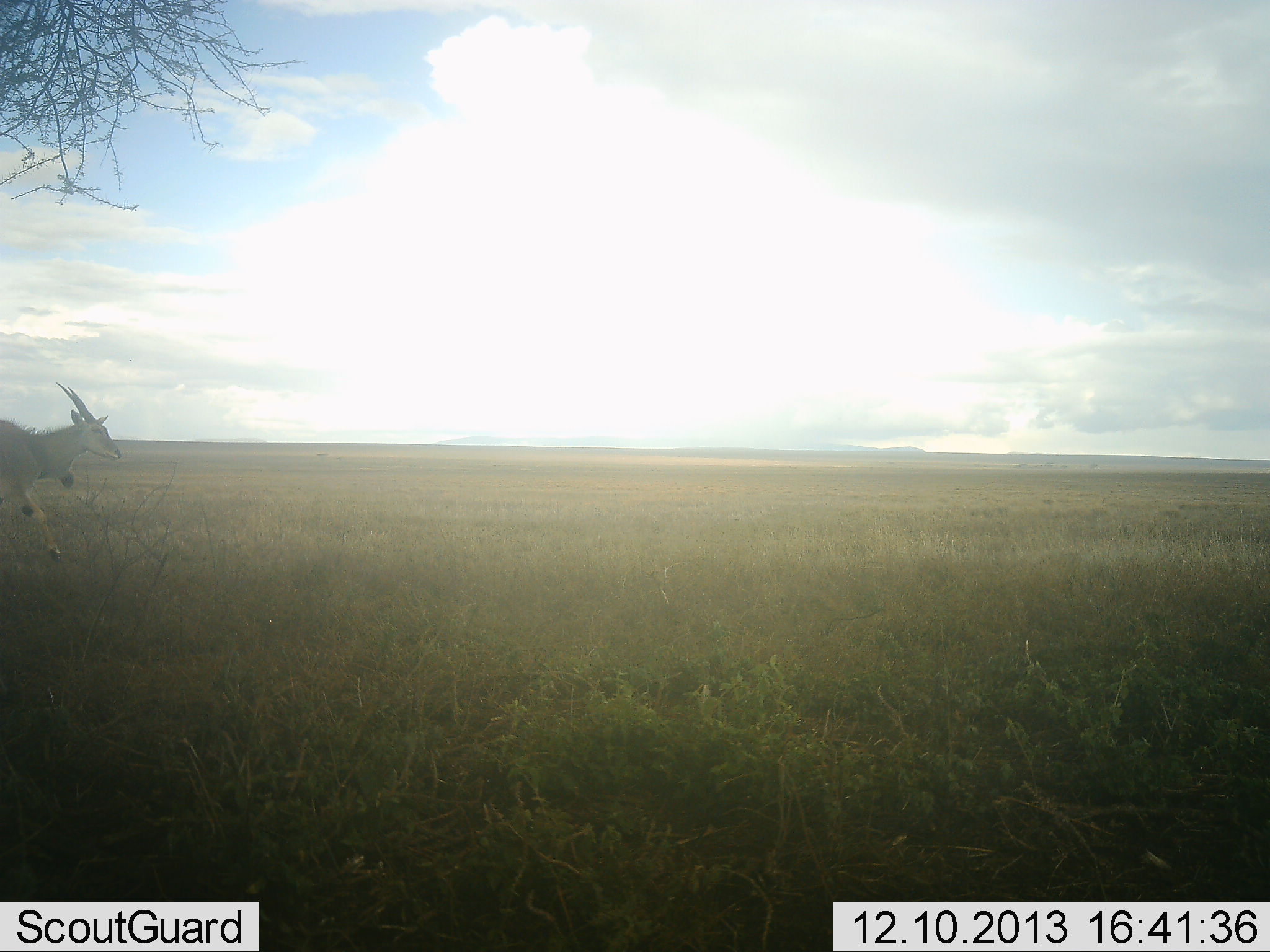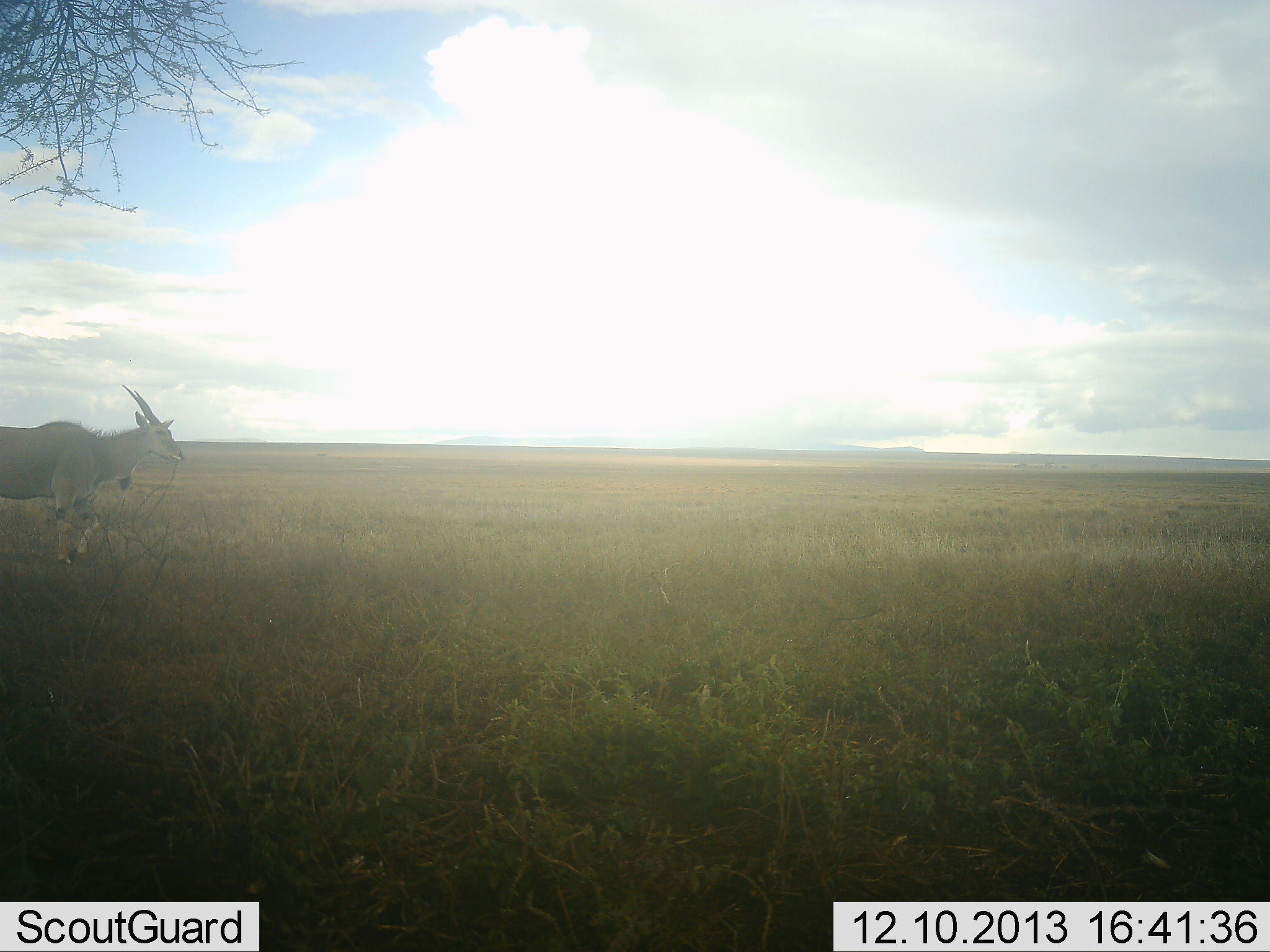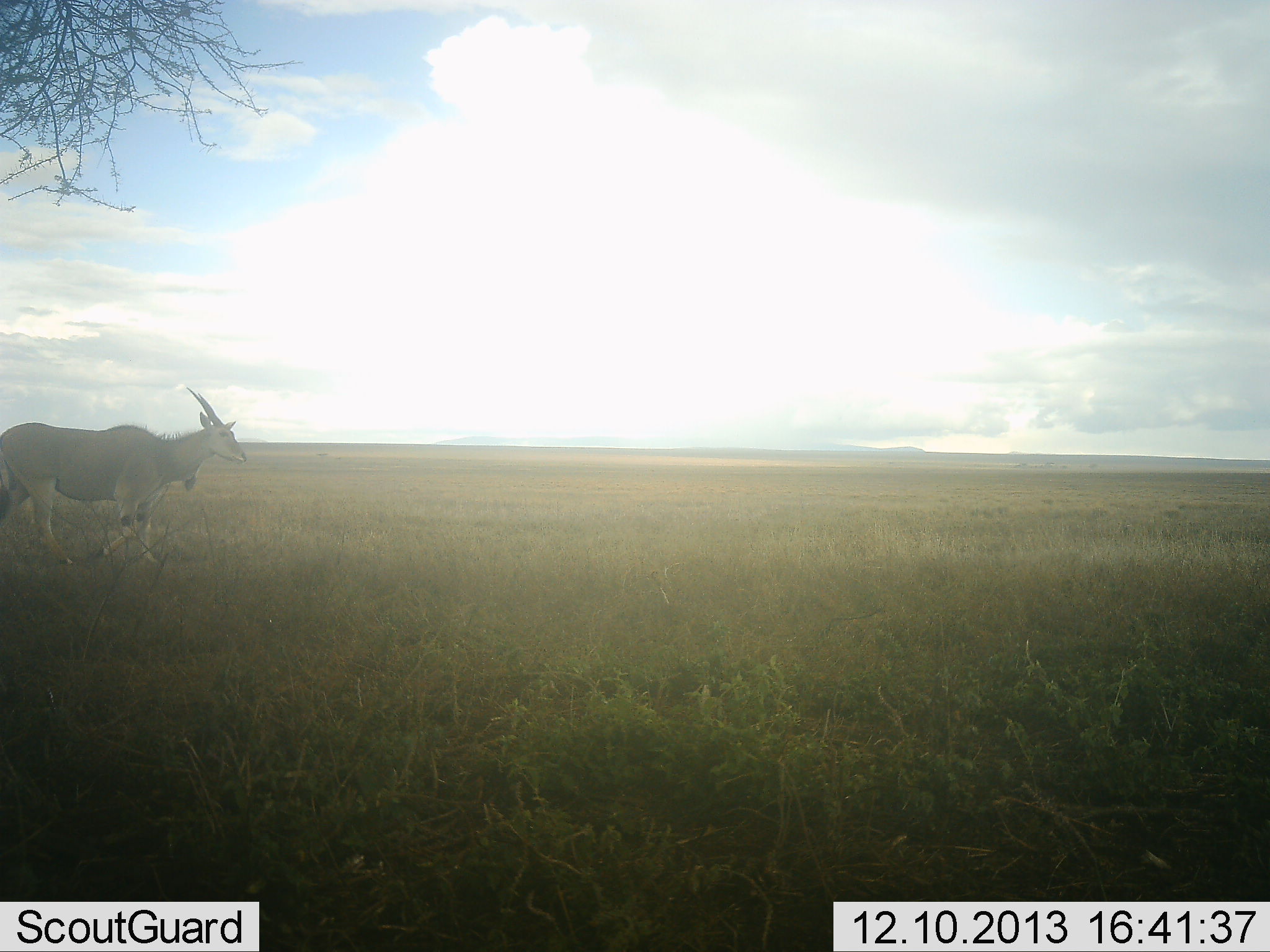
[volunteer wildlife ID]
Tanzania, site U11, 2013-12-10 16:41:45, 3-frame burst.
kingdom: Animalia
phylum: Chordata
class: Mammalia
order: Artiodactyla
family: Bovidae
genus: Tragelaphus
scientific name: Tragelaphus oryx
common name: eland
Eland (Tragelaphus oryx), count 1. Behavior (volunteer vote fractions): standing 0%, resting 0%, moving 100%, interacting 0%. Young present (vote fraction): 0%. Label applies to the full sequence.